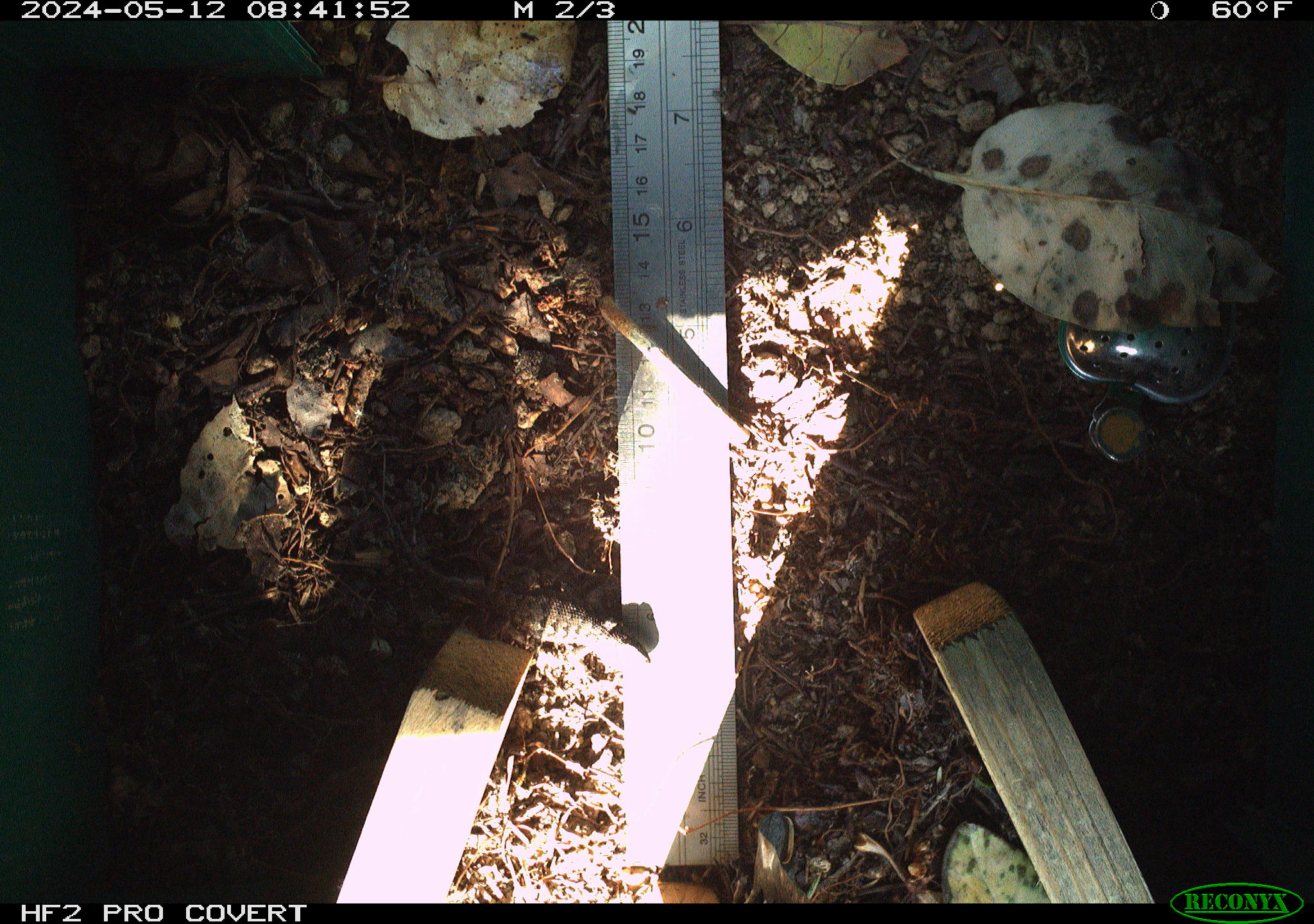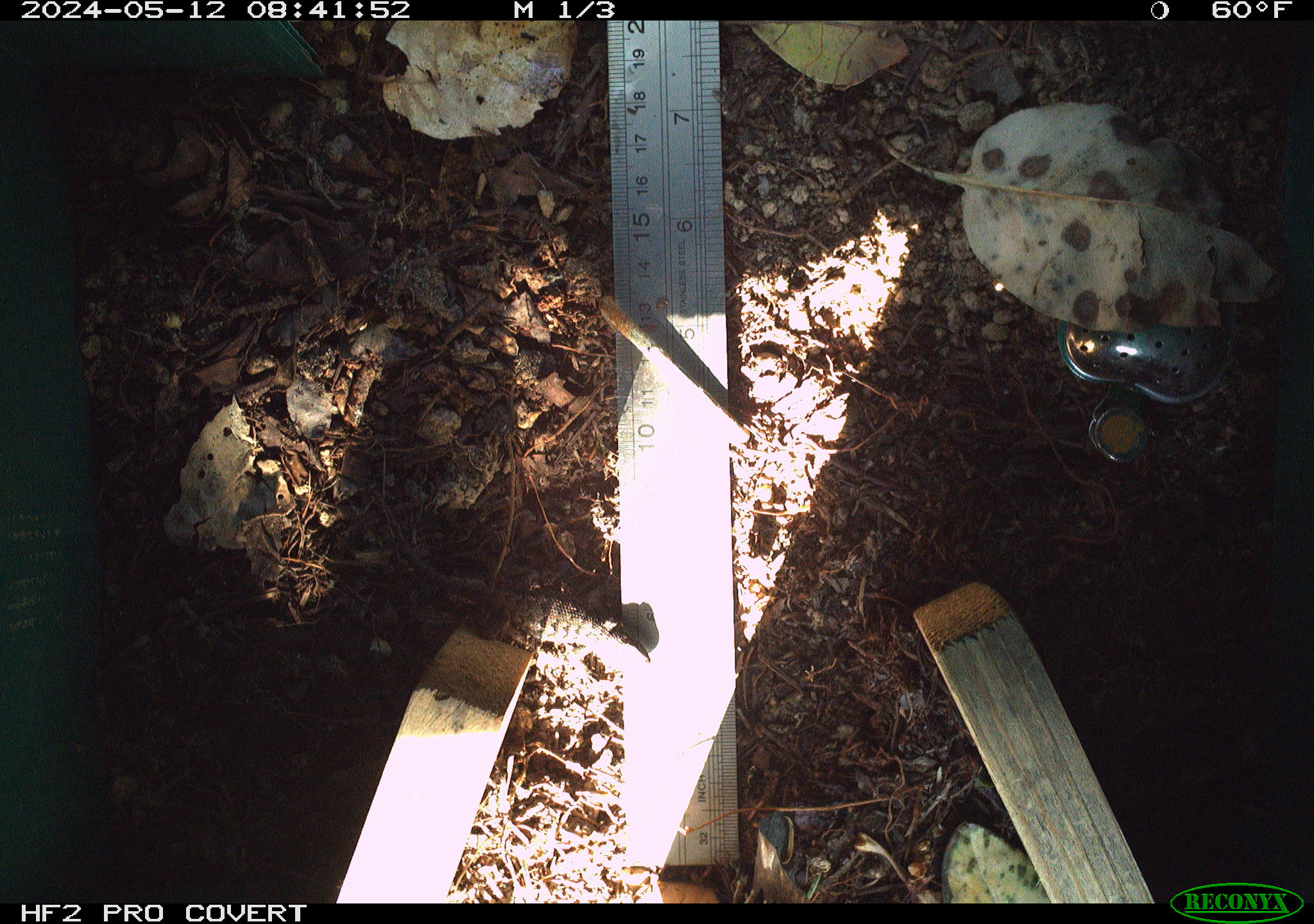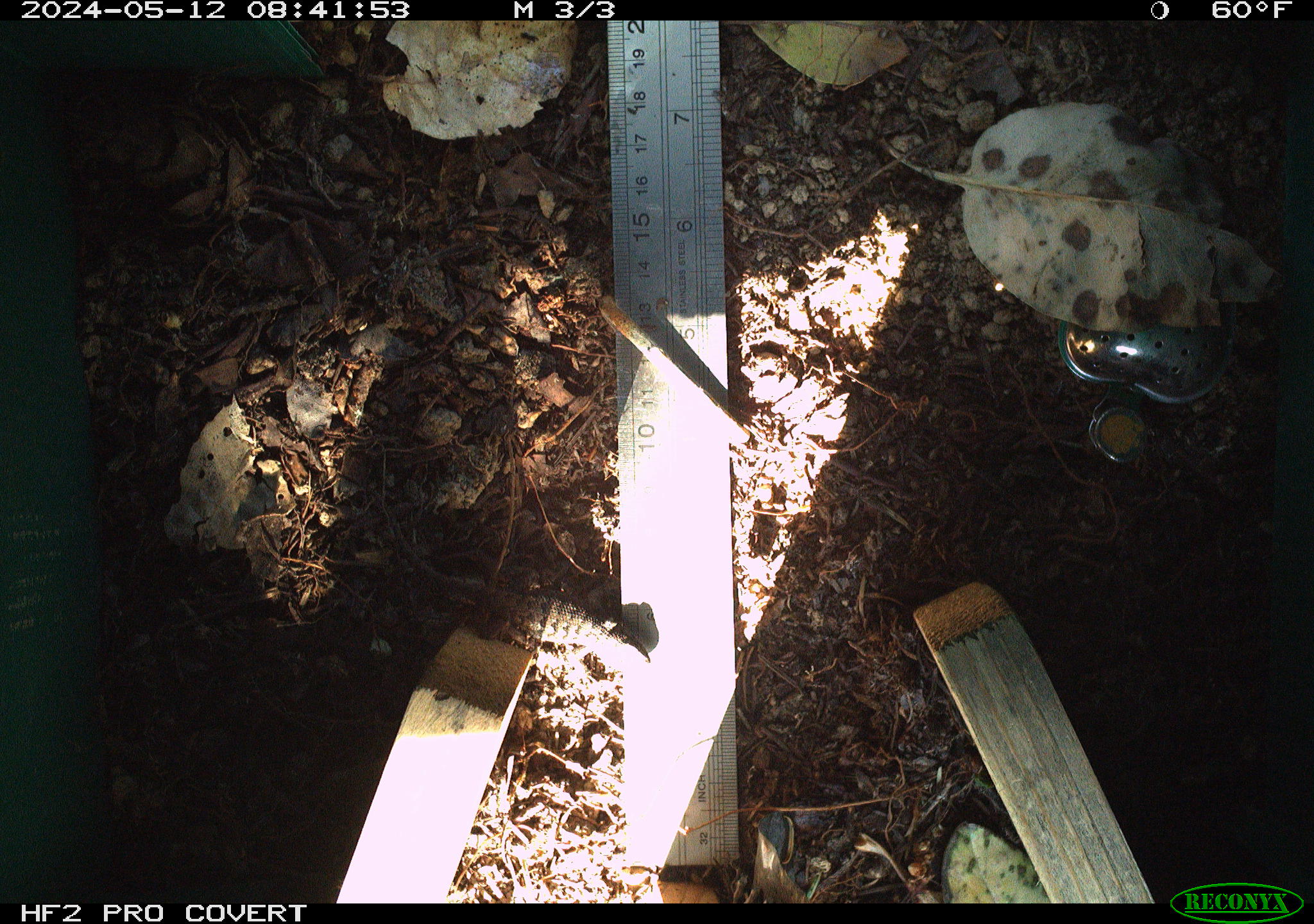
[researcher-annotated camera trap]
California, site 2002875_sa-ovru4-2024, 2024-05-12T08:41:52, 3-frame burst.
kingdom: Animalia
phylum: Chordata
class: Reptilia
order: Squamata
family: Phrynosomatidae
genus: Sceloporus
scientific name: Sceloporus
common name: spiny lizards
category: sceloporus species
Sceloporus species (spiny lizards) (Sceloporus).